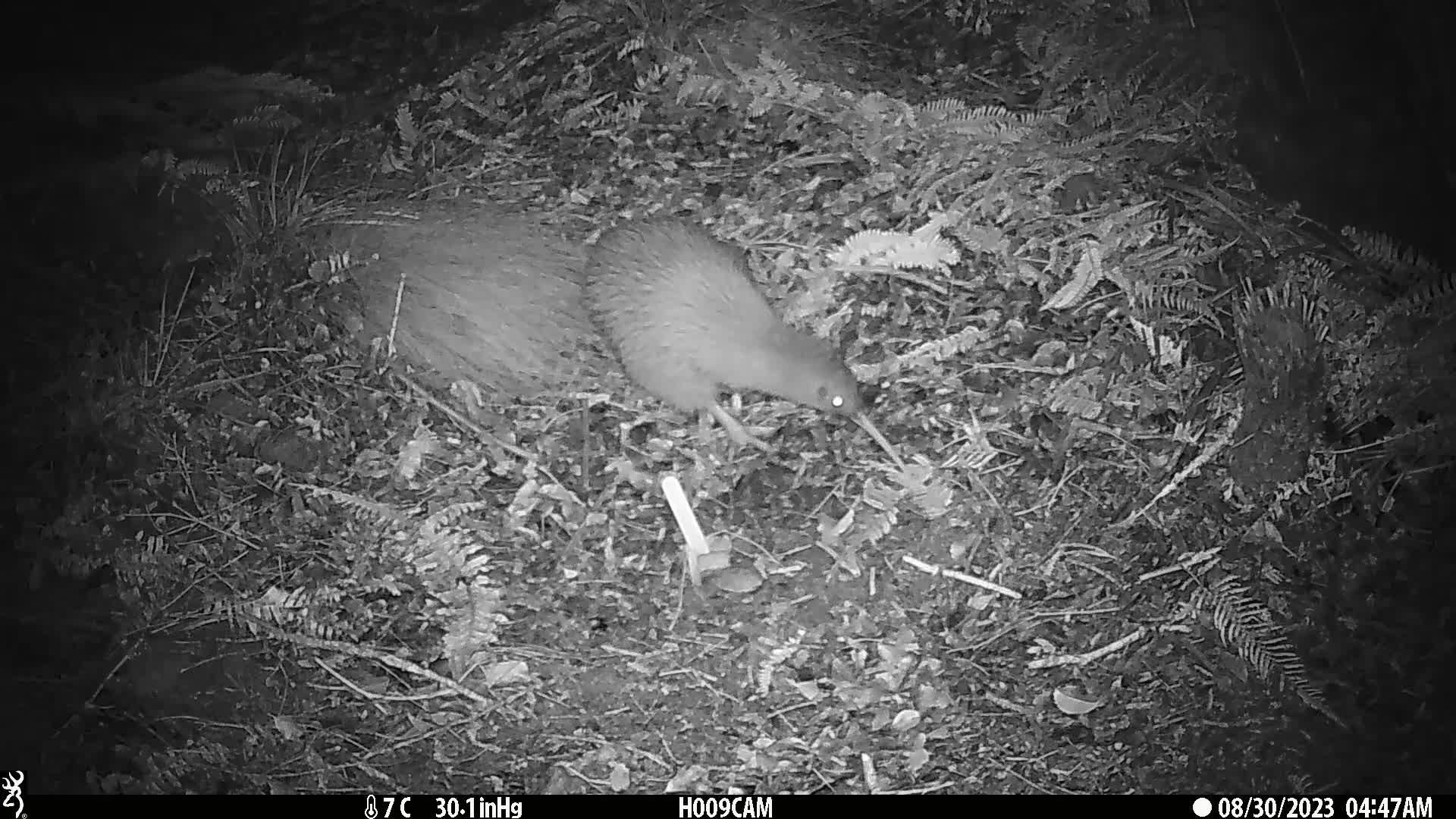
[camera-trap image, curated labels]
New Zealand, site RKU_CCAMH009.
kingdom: Animalia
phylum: Chordata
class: Aves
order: Apterygiformes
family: Apterygidae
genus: Apteryx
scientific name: Apteryx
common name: kiwi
Kiwi (Apteryx).